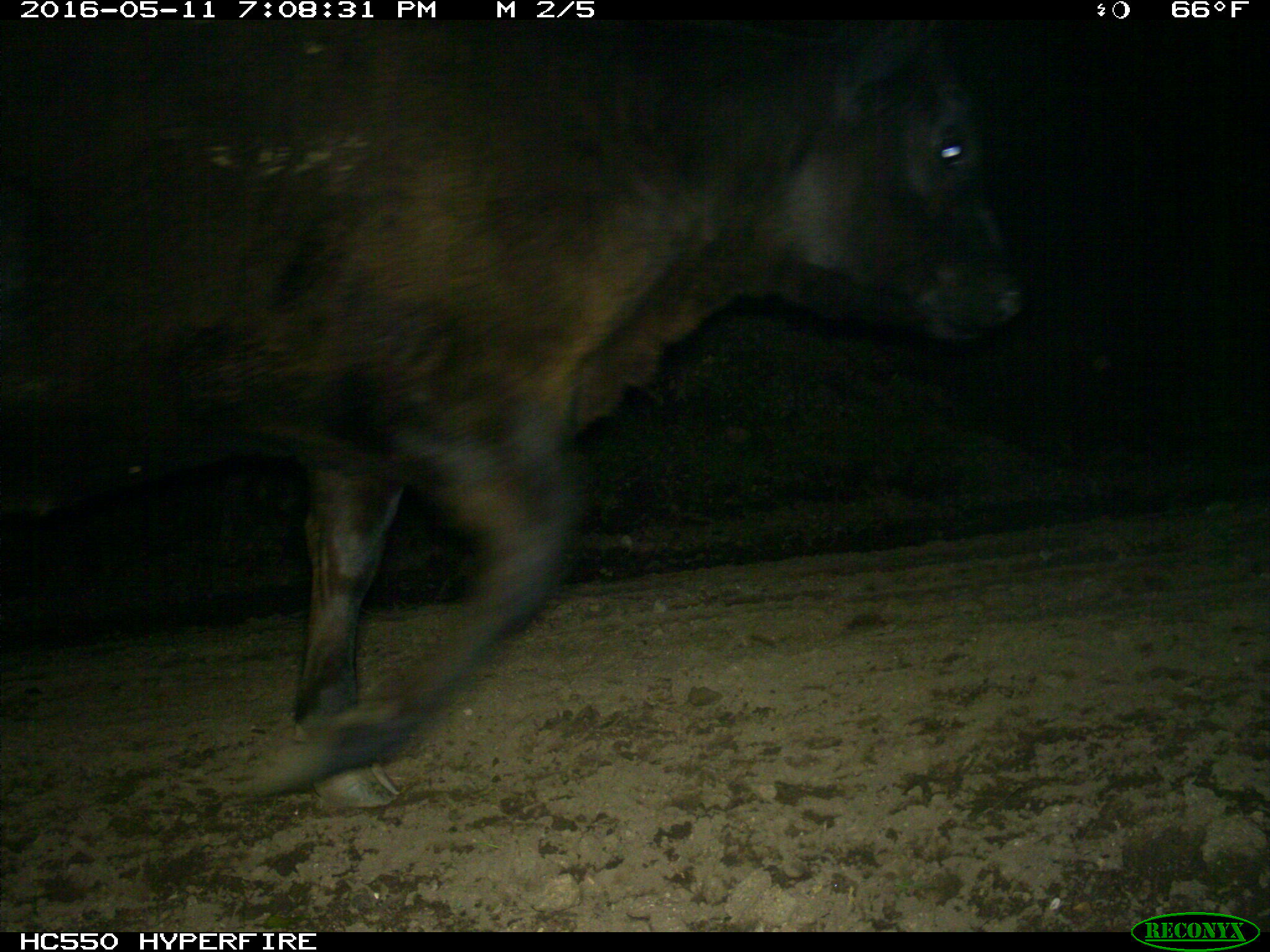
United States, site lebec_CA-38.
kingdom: Animalia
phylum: Chordata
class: Mammalia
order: Artiodactyla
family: Bovidae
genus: Bos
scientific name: Bos taurus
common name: domestic cow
Bos taurus (domestic cow).